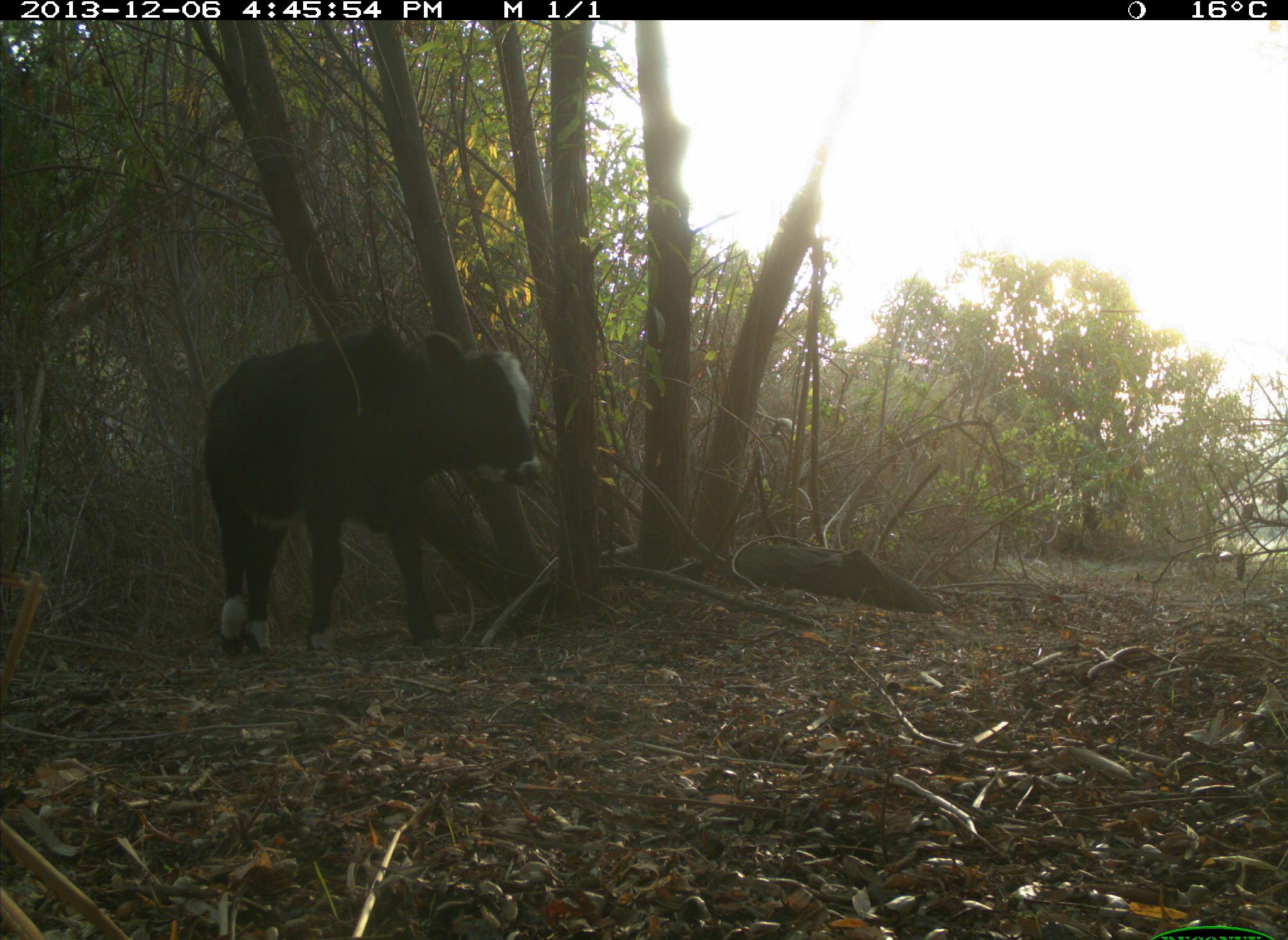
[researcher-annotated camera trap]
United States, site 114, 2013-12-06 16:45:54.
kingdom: Animalia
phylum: Chordata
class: Mammalia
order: Artiodactyla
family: Bovidae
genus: Bos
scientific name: Bos taurus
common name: cow